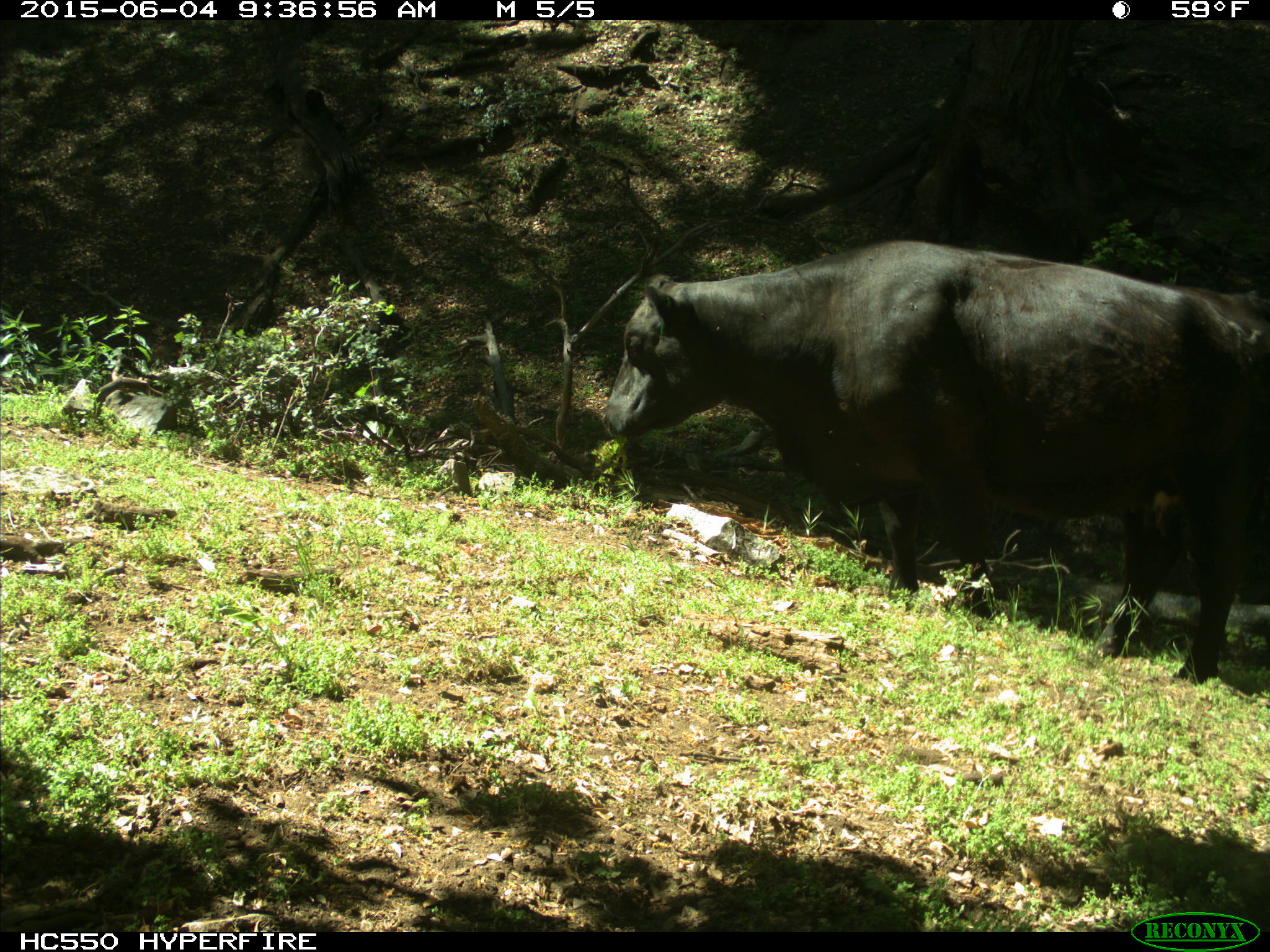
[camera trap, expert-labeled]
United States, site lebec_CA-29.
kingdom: Animalia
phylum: Chordata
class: Mammalia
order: Artiodactyla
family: Bovidae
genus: Bos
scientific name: Bos taurus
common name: domestic cow